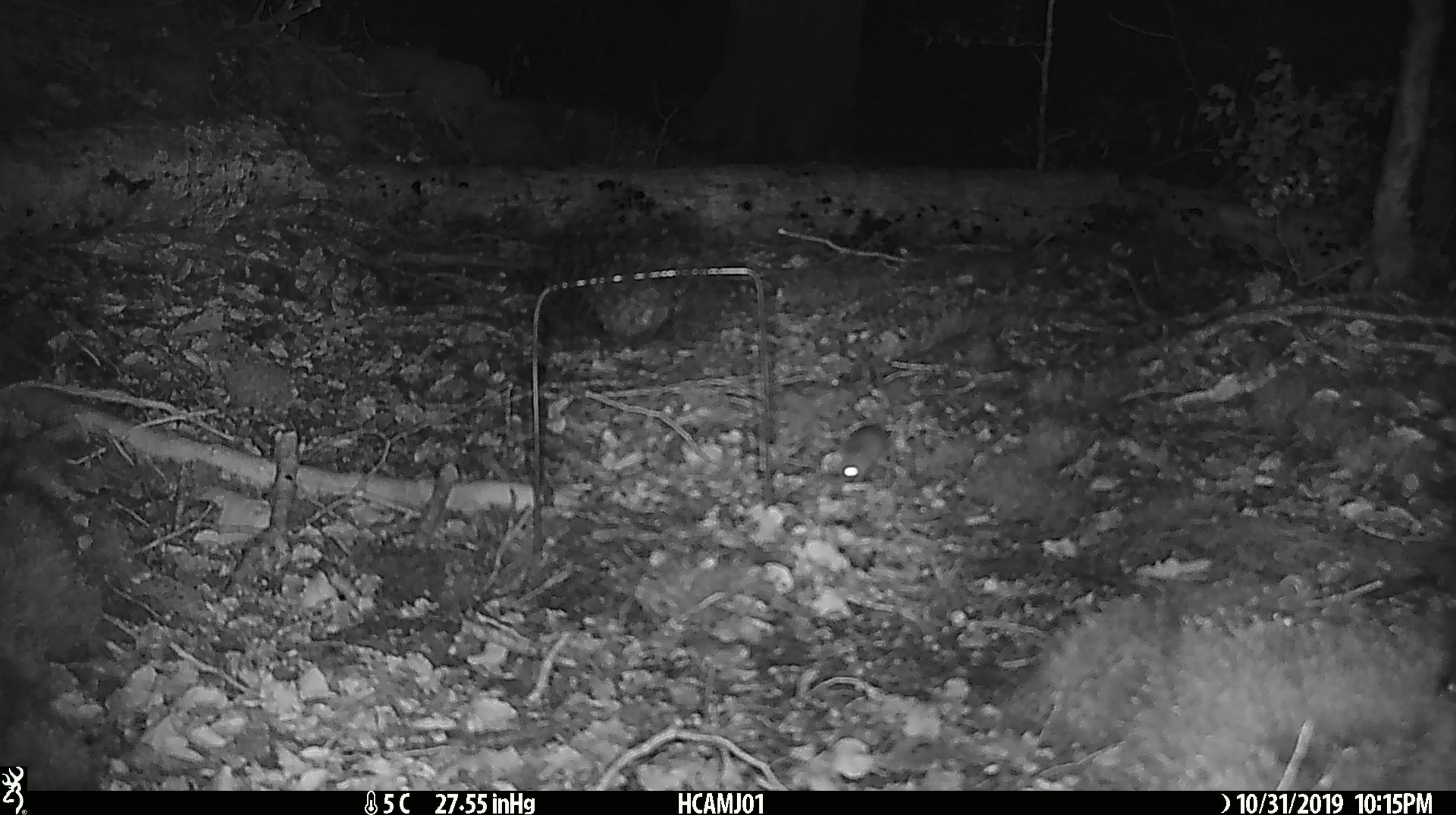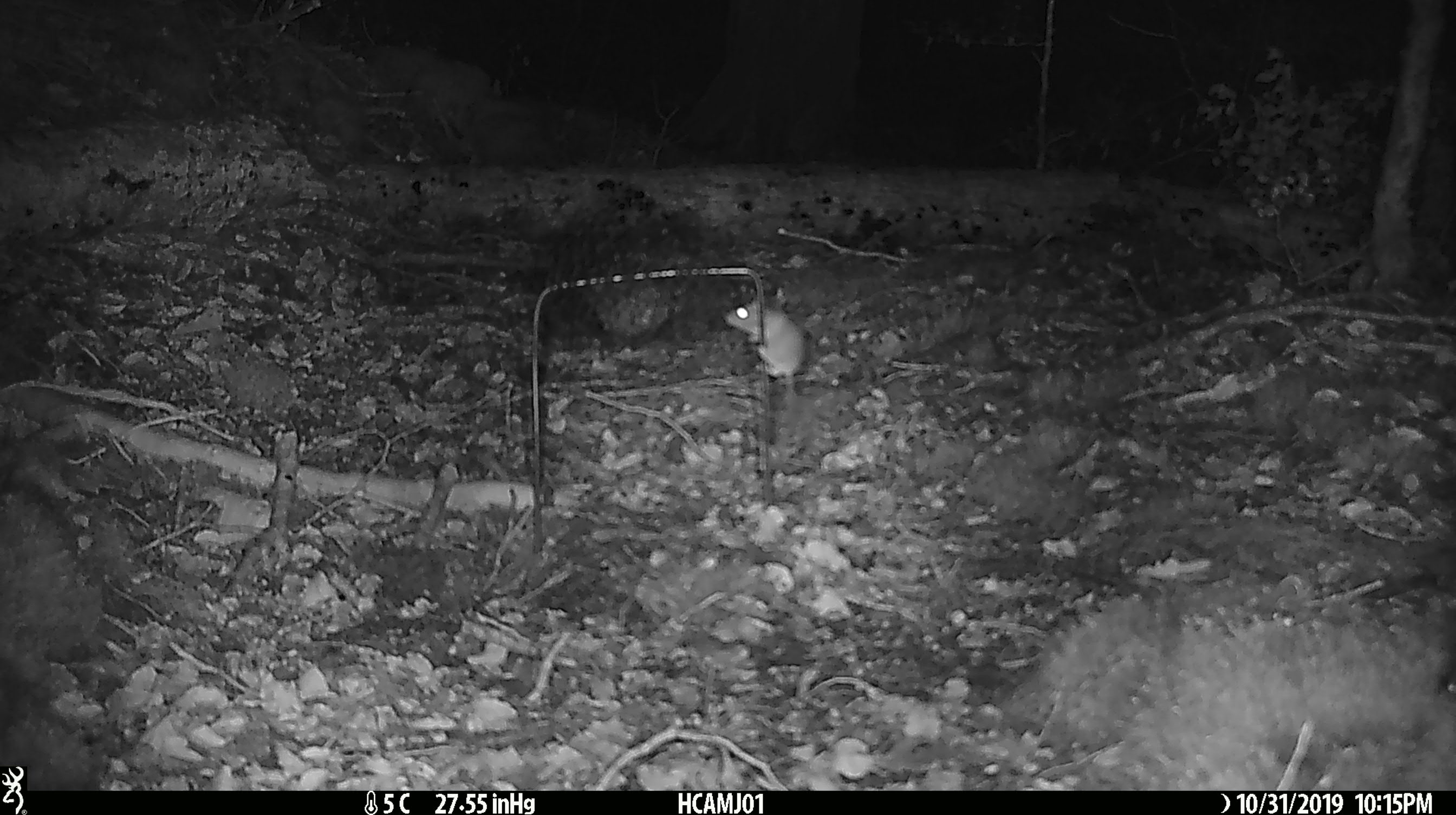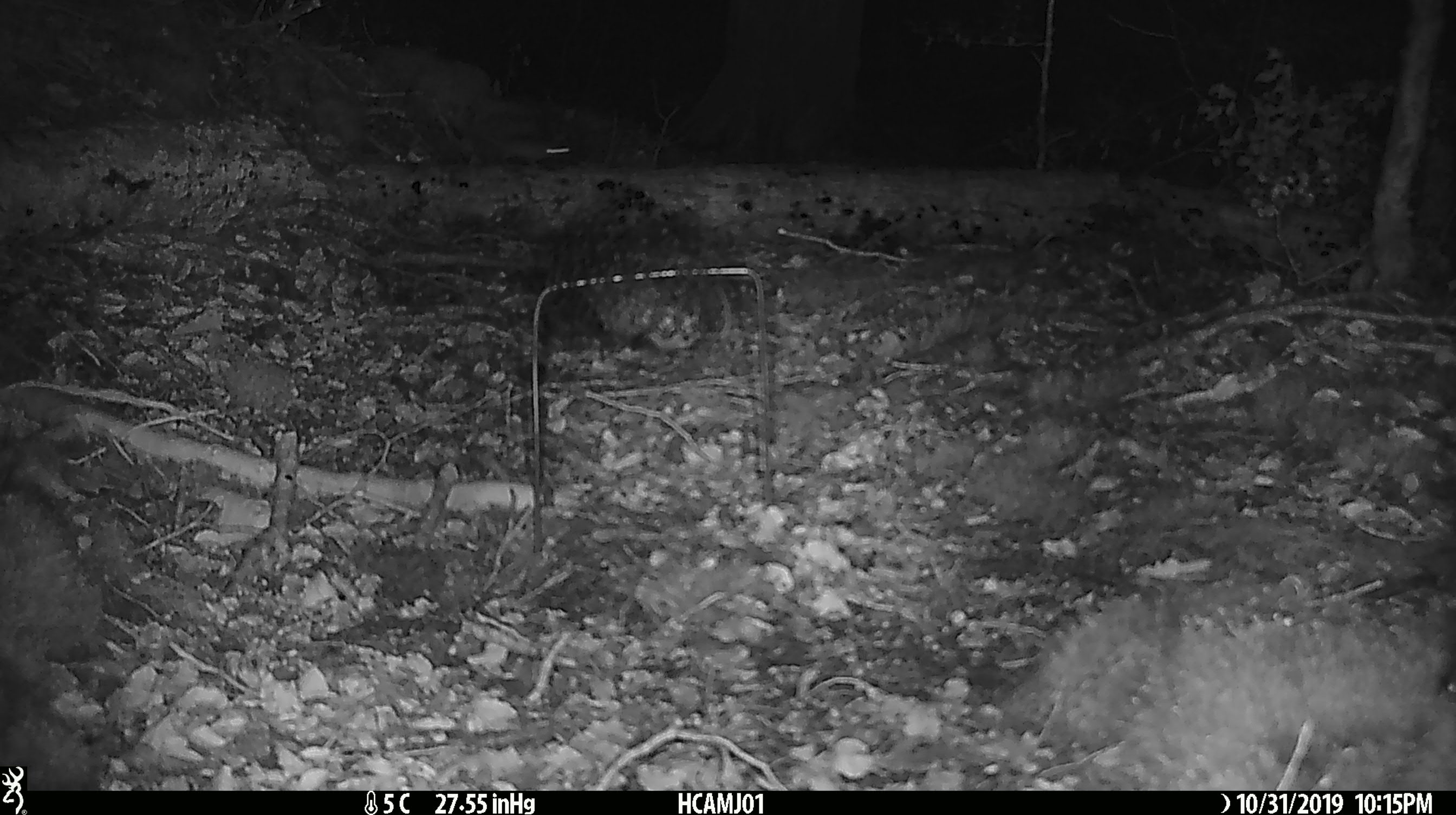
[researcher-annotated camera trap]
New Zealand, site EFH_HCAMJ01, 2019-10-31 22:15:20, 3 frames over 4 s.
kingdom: Animalia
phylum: Chordata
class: Mammalia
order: Rodentia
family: Muridae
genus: Mus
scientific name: Mus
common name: mouse